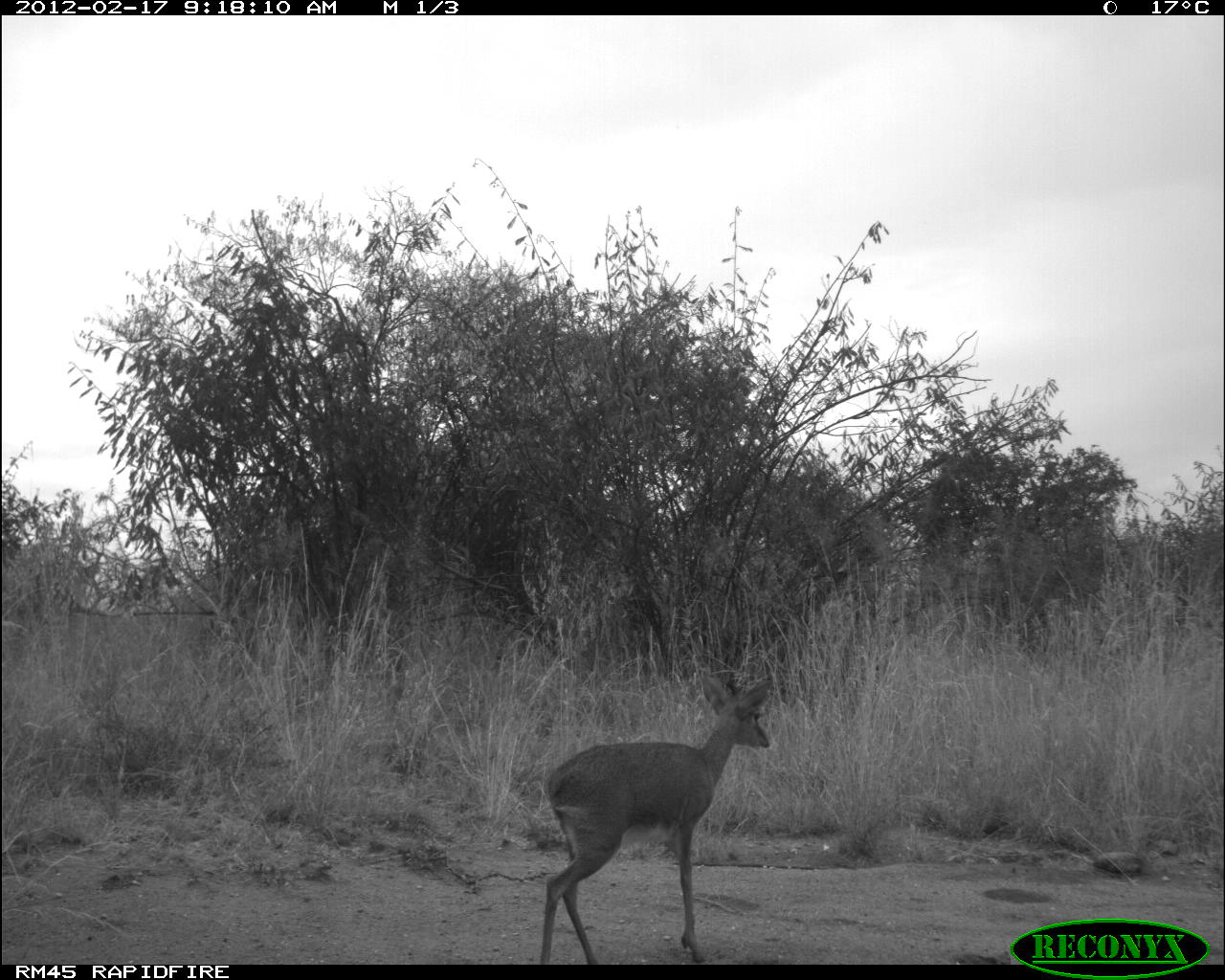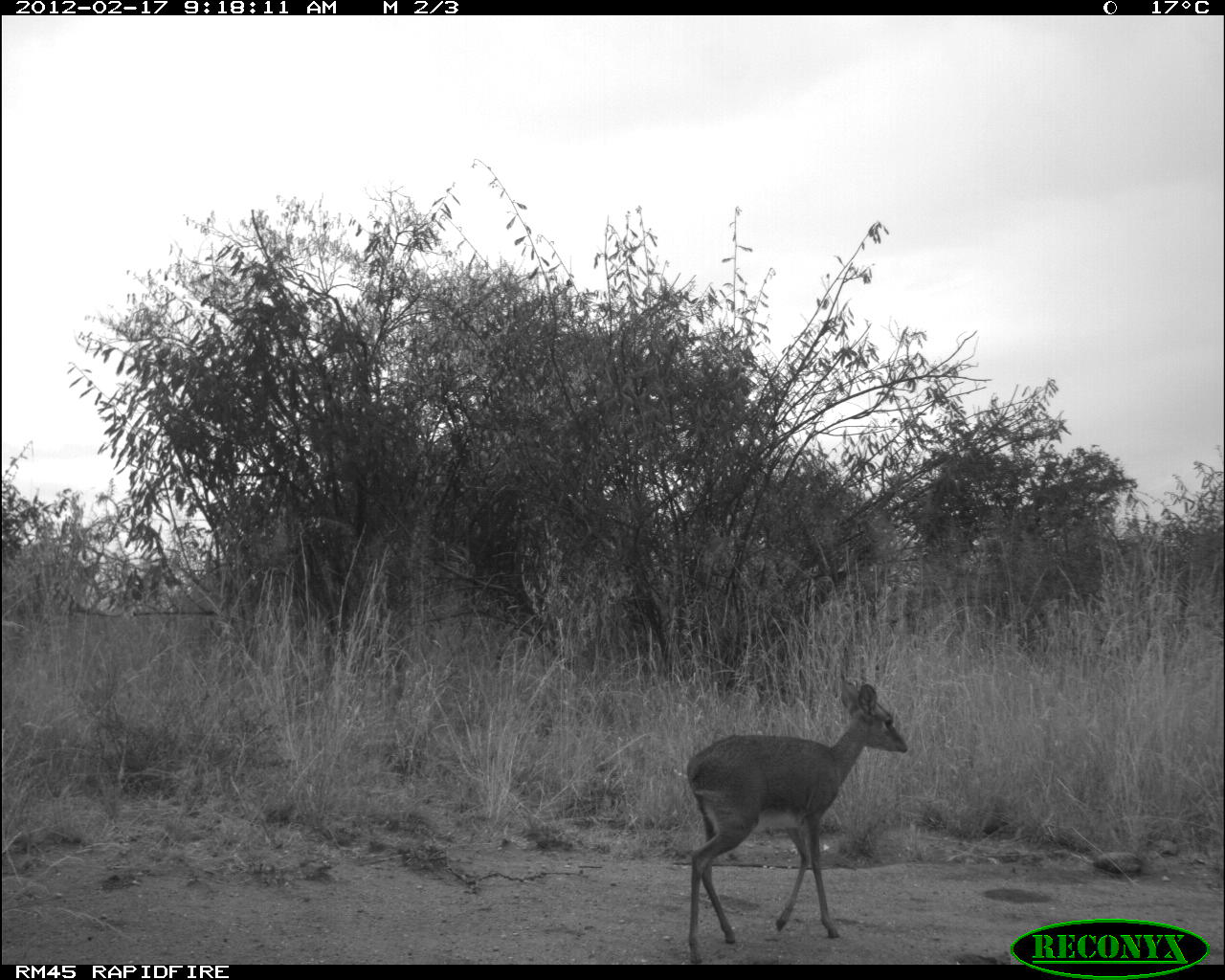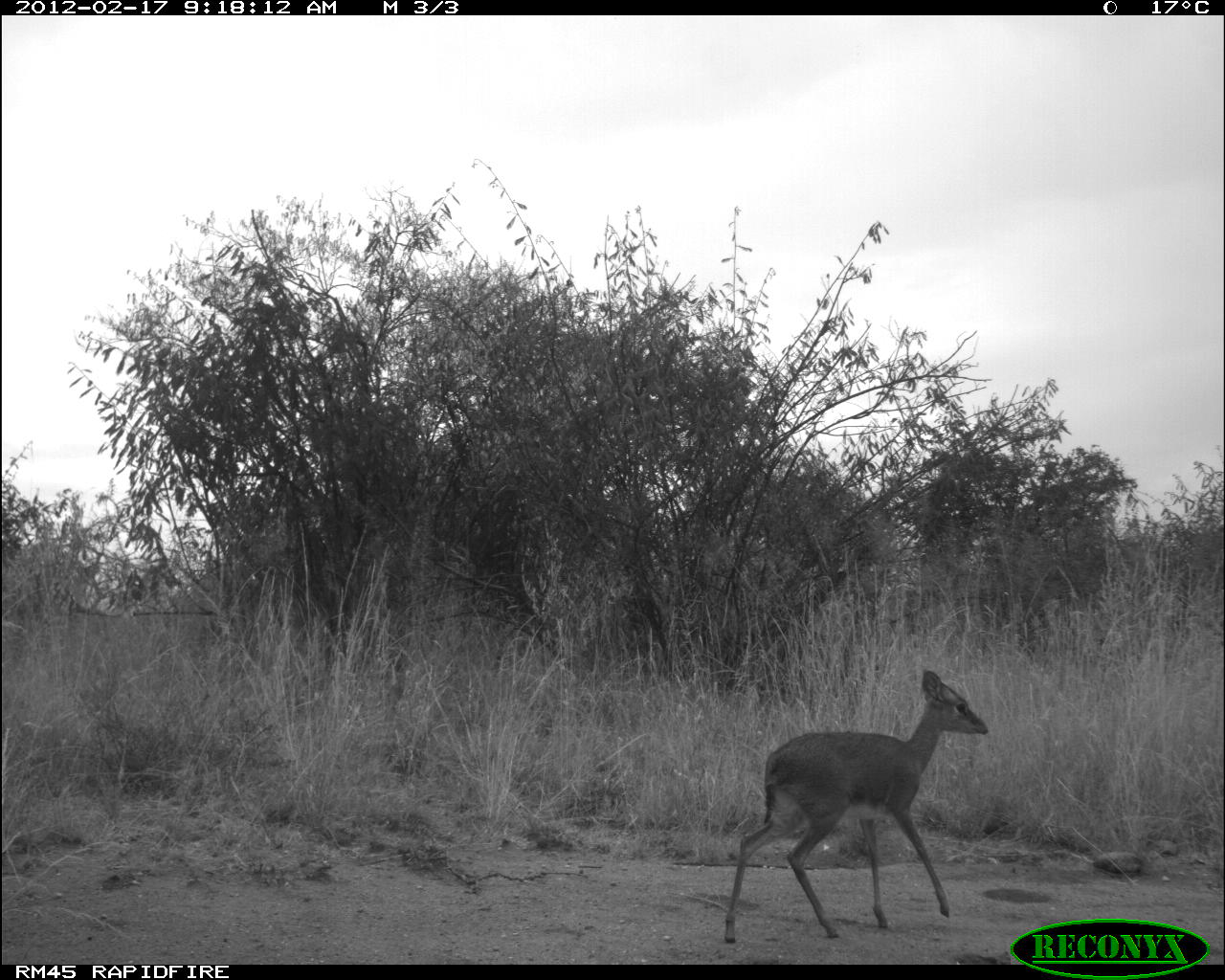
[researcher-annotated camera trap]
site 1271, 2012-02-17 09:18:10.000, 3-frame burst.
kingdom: Animalia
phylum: Chordata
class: Mammalia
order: Artiodactyla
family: Bovidae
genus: Madoqua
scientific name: Madoqua guentheri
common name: günther's dik-dik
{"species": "Madoqua guentheri (günther's dik-dik)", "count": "1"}